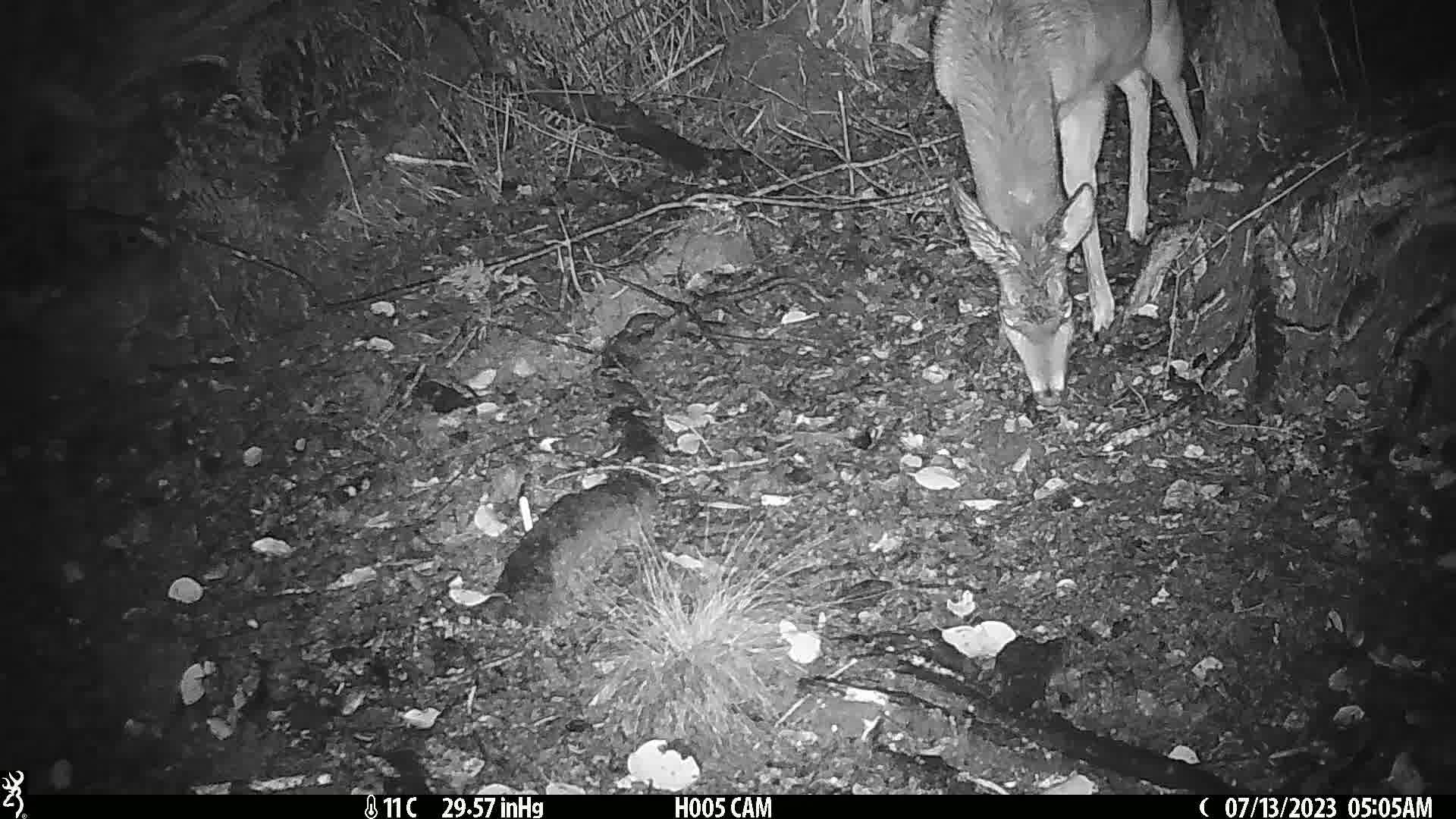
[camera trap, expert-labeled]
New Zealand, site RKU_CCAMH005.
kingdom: Animalia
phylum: Chordata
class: Mammalia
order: Artiodactyla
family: Cervidae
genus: Odocoileus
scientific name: Odocoileus virginianus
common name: white-tailed deer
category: white tailed deer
White tailed deer (white-tailed deer) (Odocoileus virginianus).